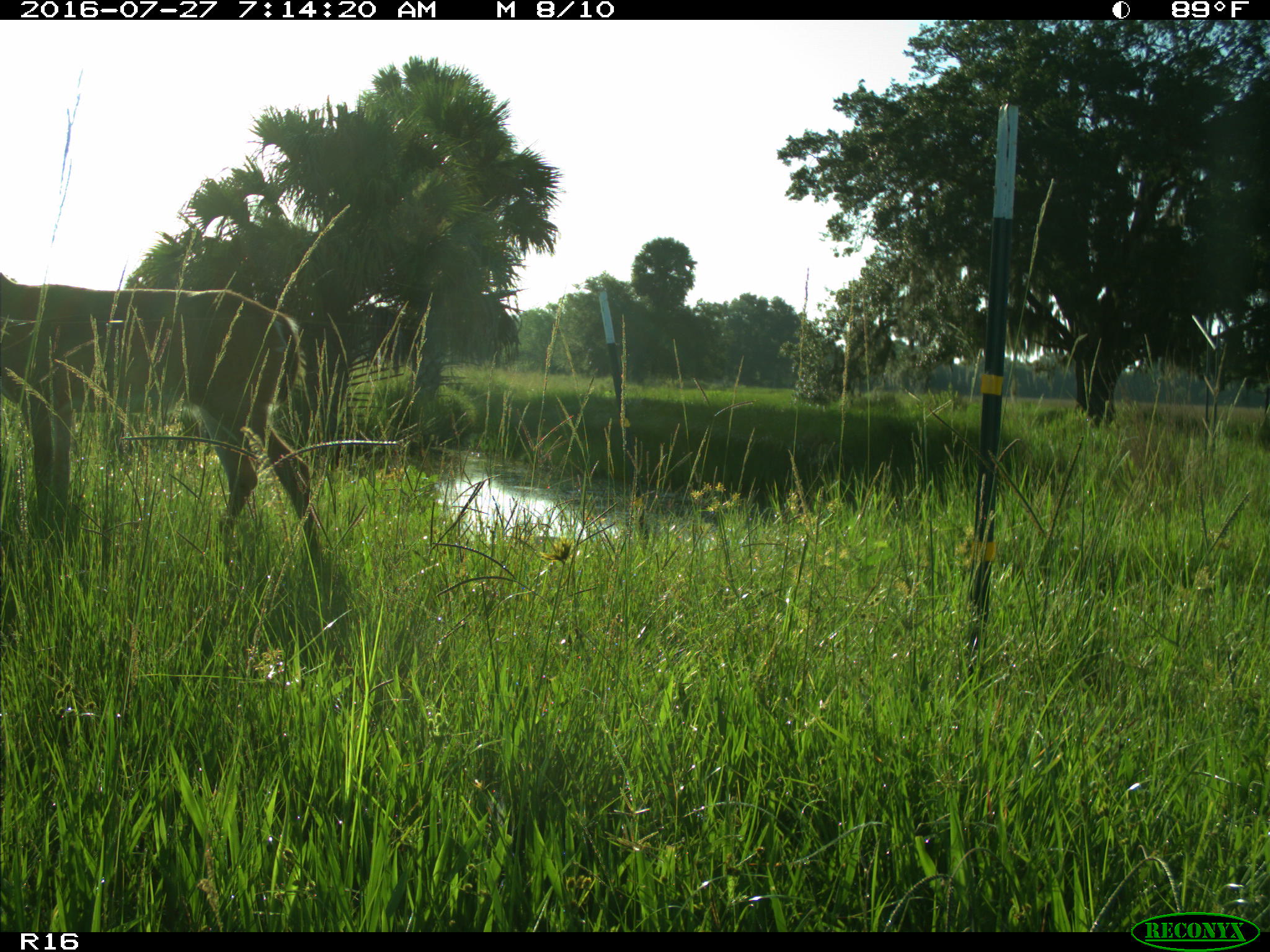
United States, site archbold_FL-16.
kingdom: Animalia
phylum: Chordata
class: Mammalia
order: Artiodactyla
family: Cervidae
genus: Odocoileus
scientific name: Odocoileus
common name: deer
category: unidentified deer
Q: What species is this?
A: Unidentified deer (deer) (Odocoileus).